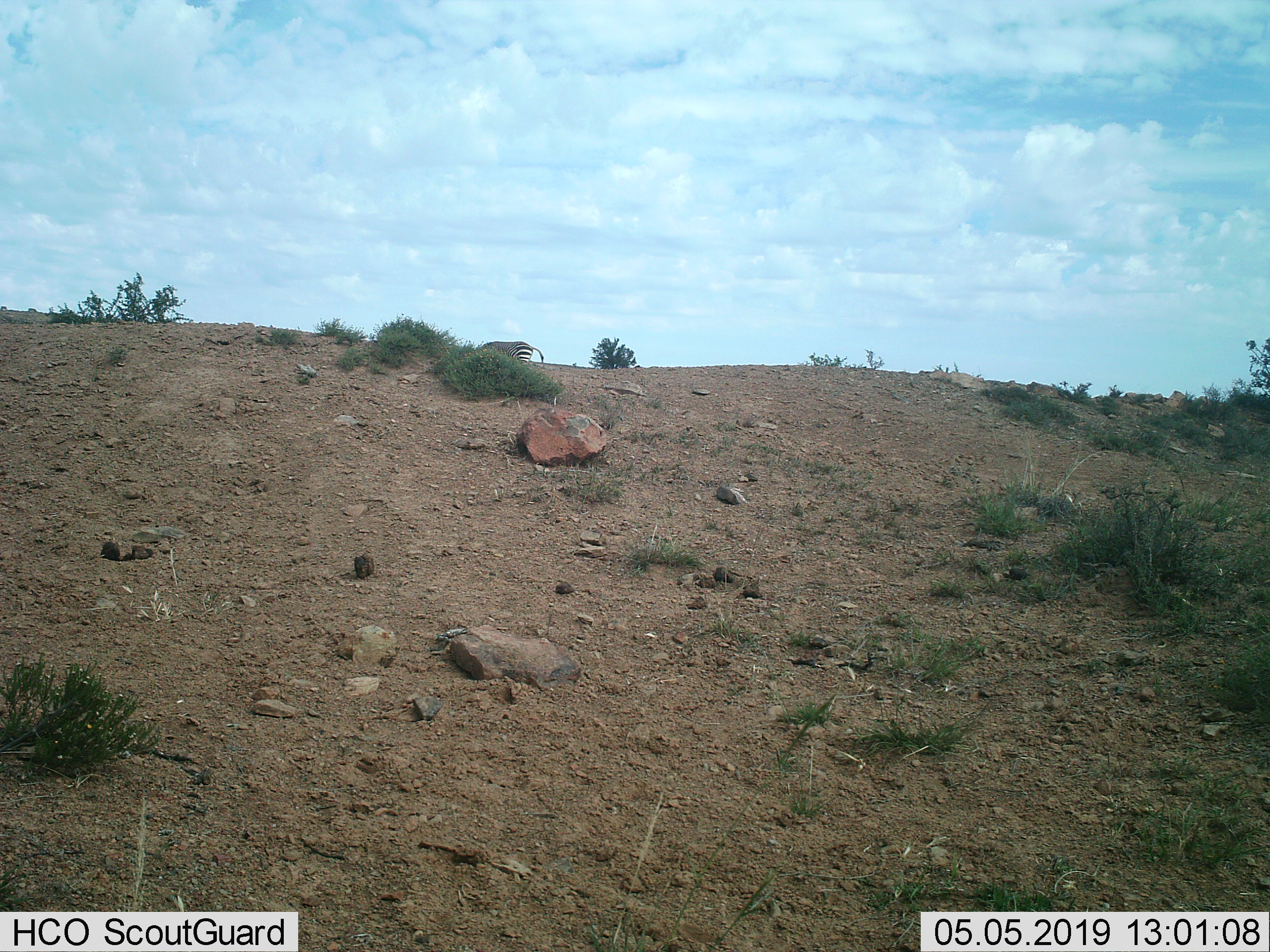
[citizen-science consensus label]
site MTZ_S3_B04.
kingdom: Animalia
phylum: Chordata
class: Mammalia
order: Perissodactyla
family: Equidae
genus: Equus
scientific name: Equus zebra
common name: mountain zebra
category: zebramountain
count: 1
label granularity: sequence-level